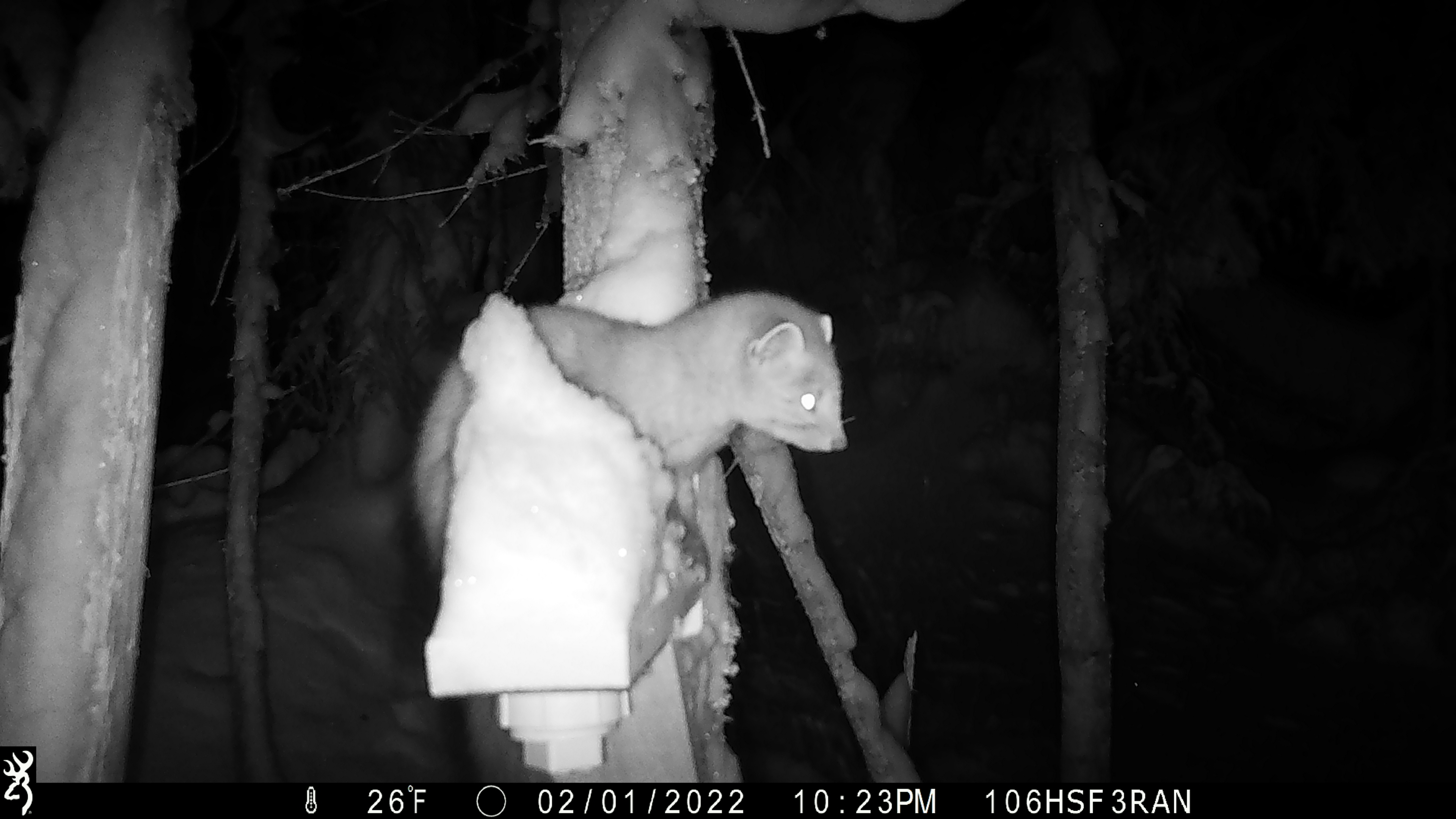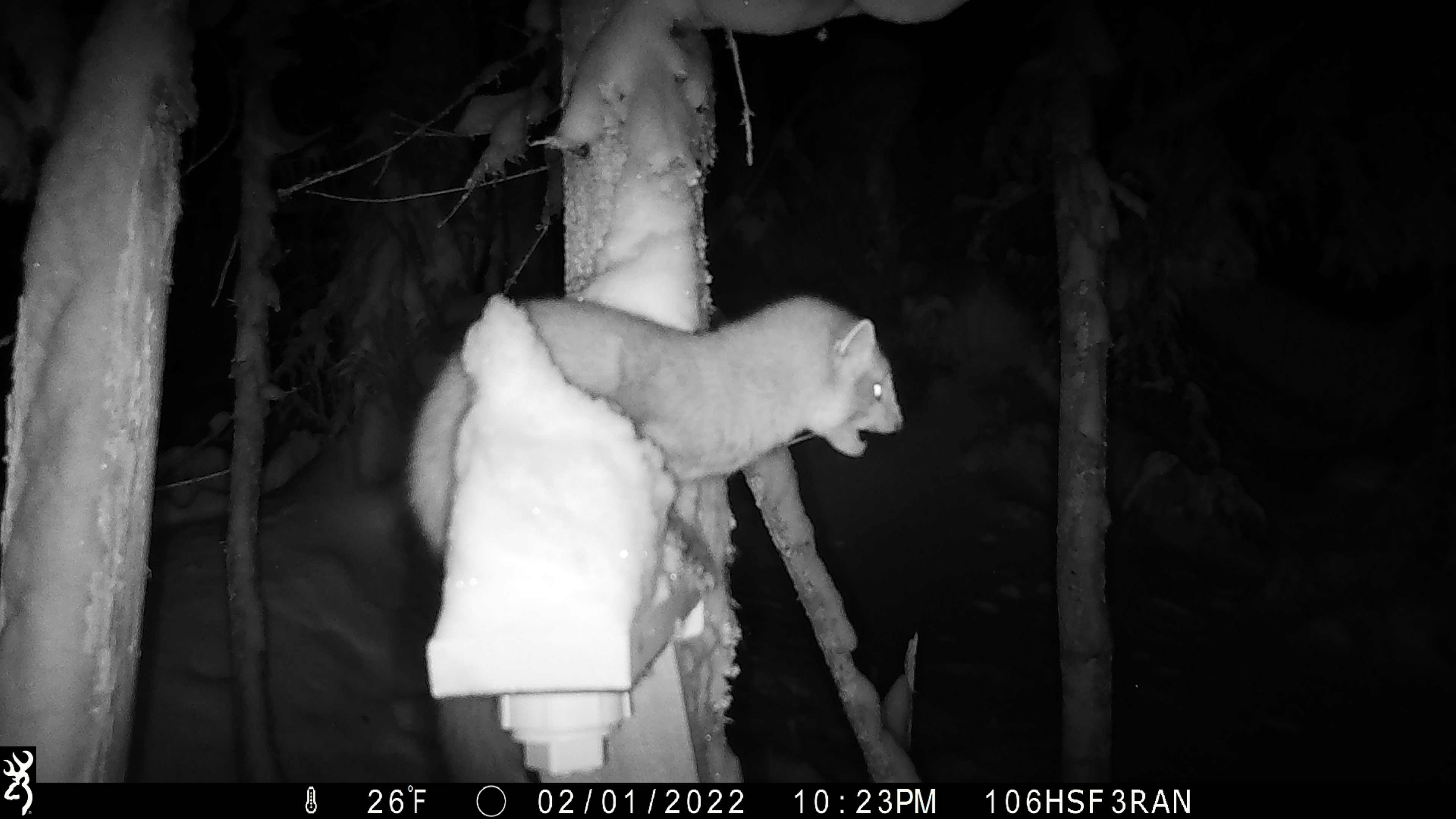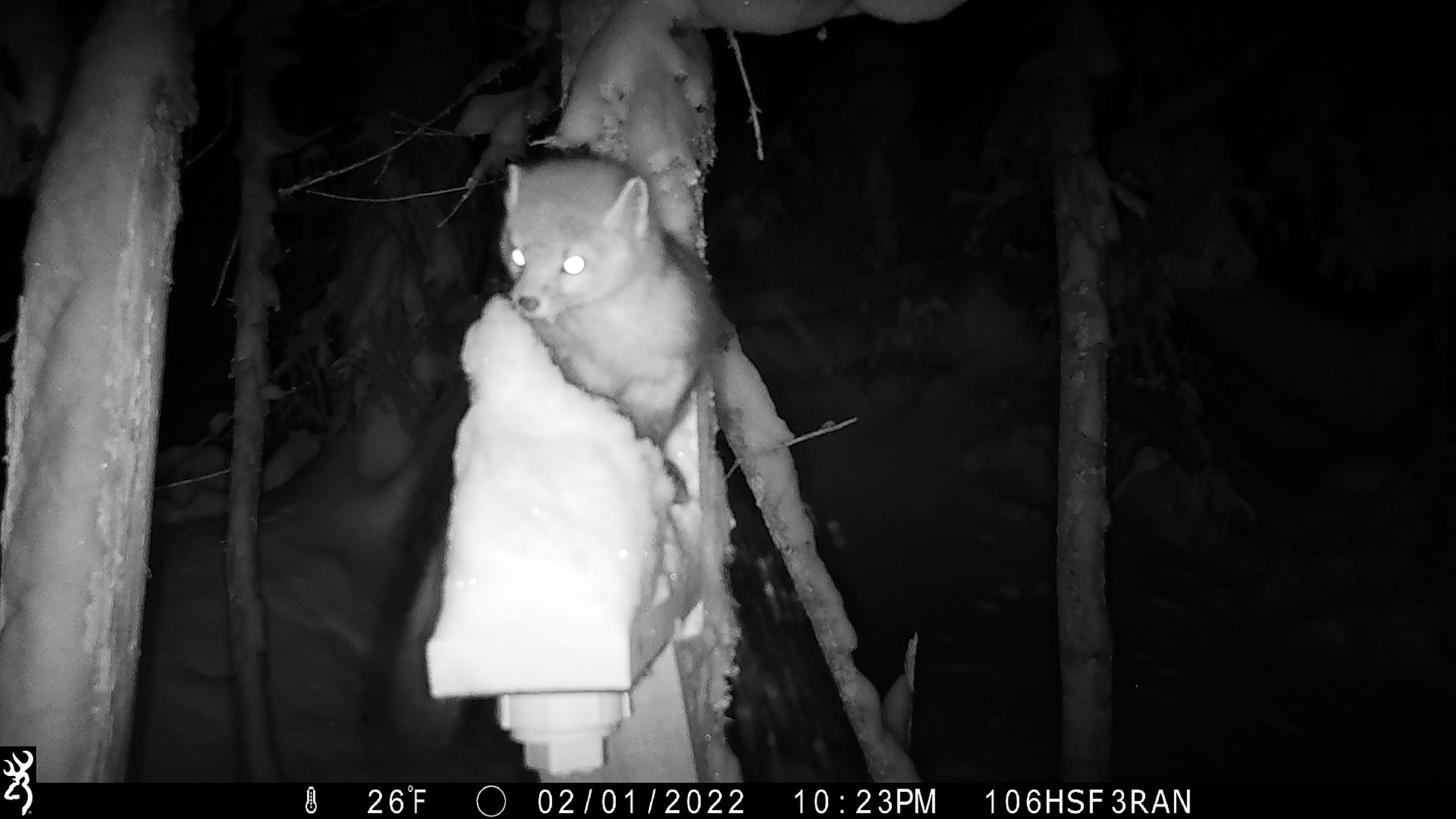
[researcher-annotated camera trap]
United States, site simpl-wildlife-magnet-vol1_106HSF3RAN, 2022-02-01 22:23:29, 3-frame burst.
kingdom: Animalia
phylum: Chordata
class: Mammalia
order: Carnivora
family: Mustelidae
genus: Martes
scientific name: Martes americana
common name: american marten